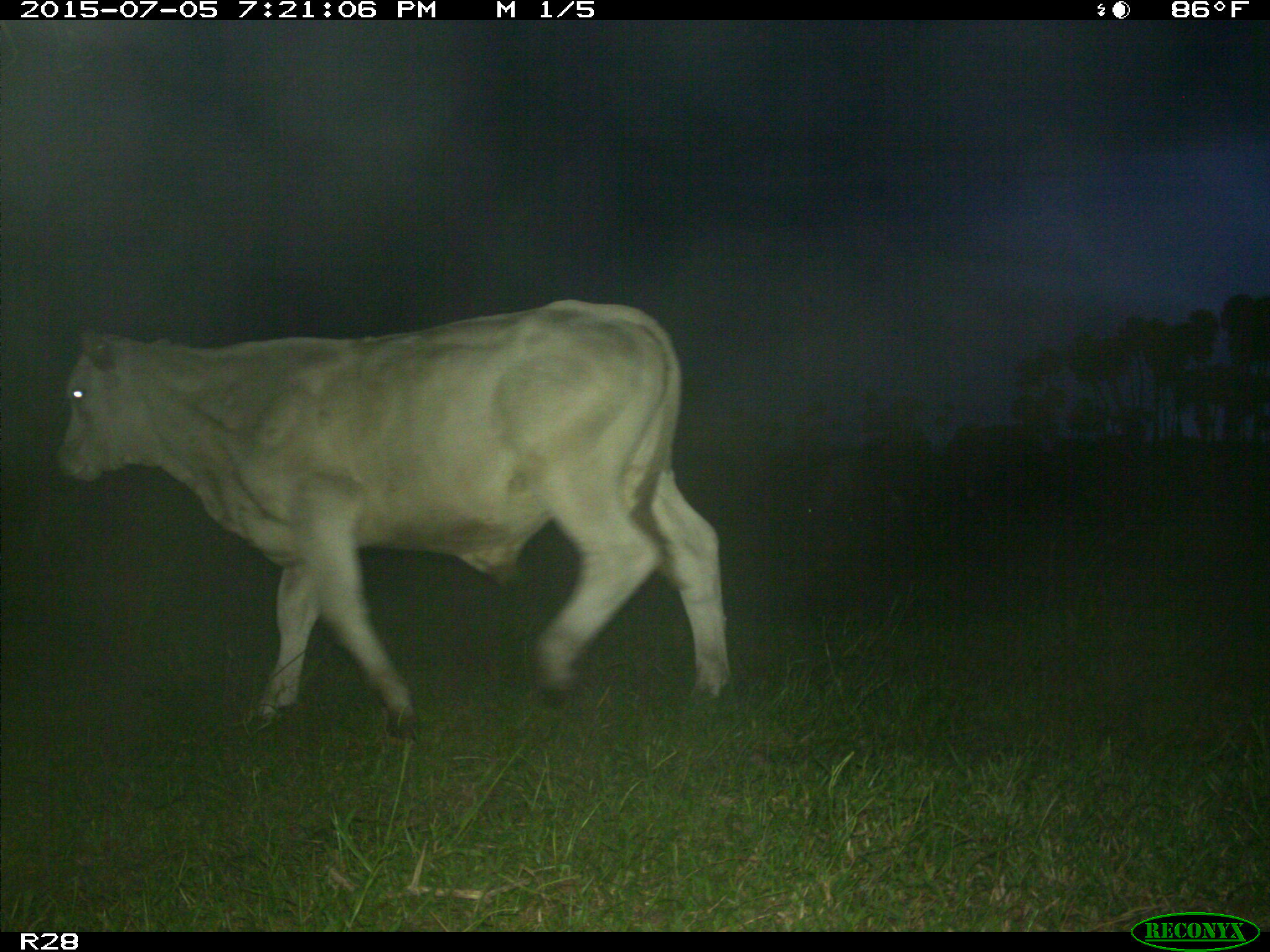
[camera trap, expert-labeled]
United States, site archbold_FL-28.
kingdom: Animalia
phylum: Chordata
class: Mammalia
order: Artiodactyla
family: Bovidae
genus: Bos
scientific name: Bos taurus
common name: domestic cow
Bos taurus (domestic cow).